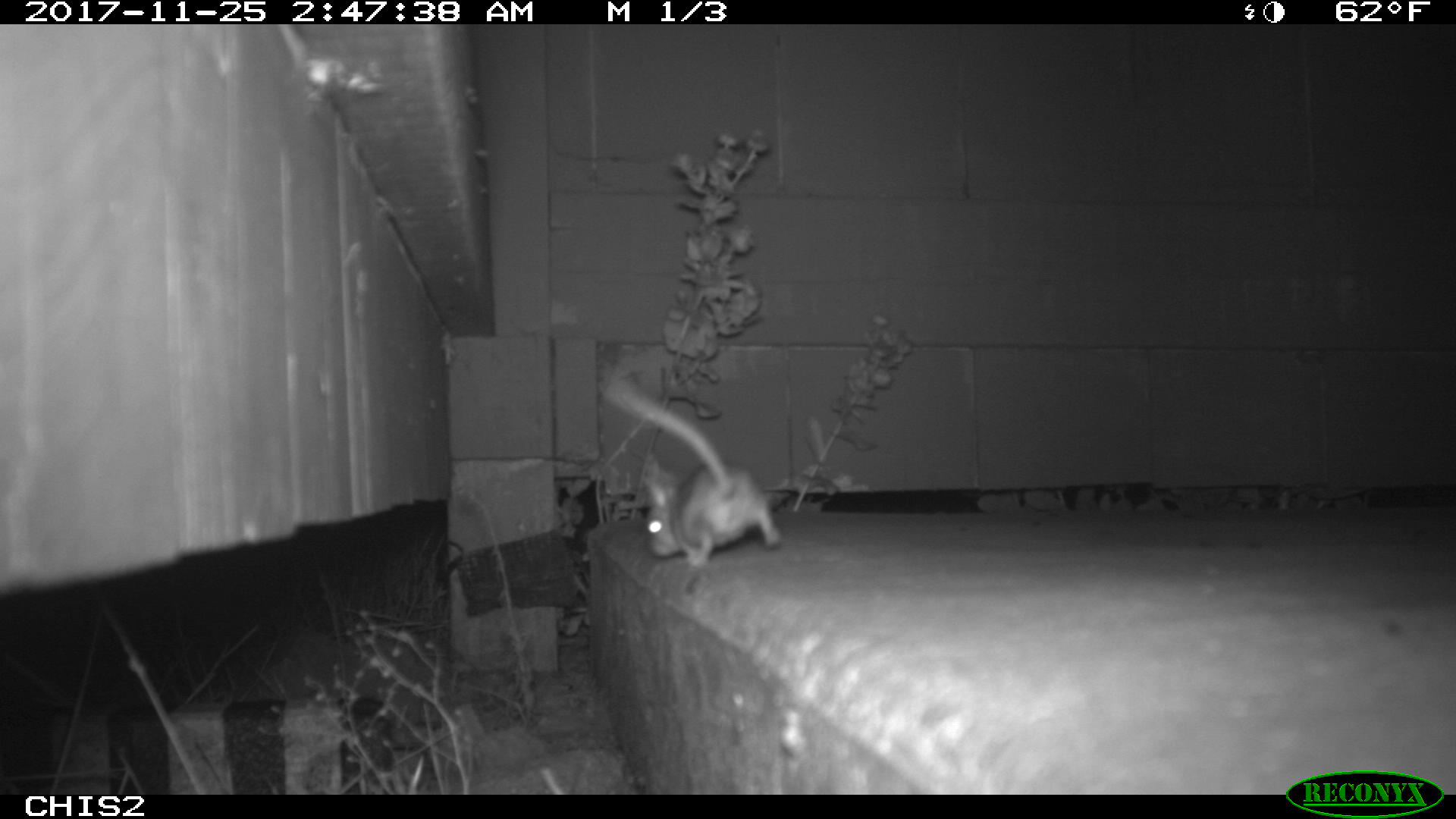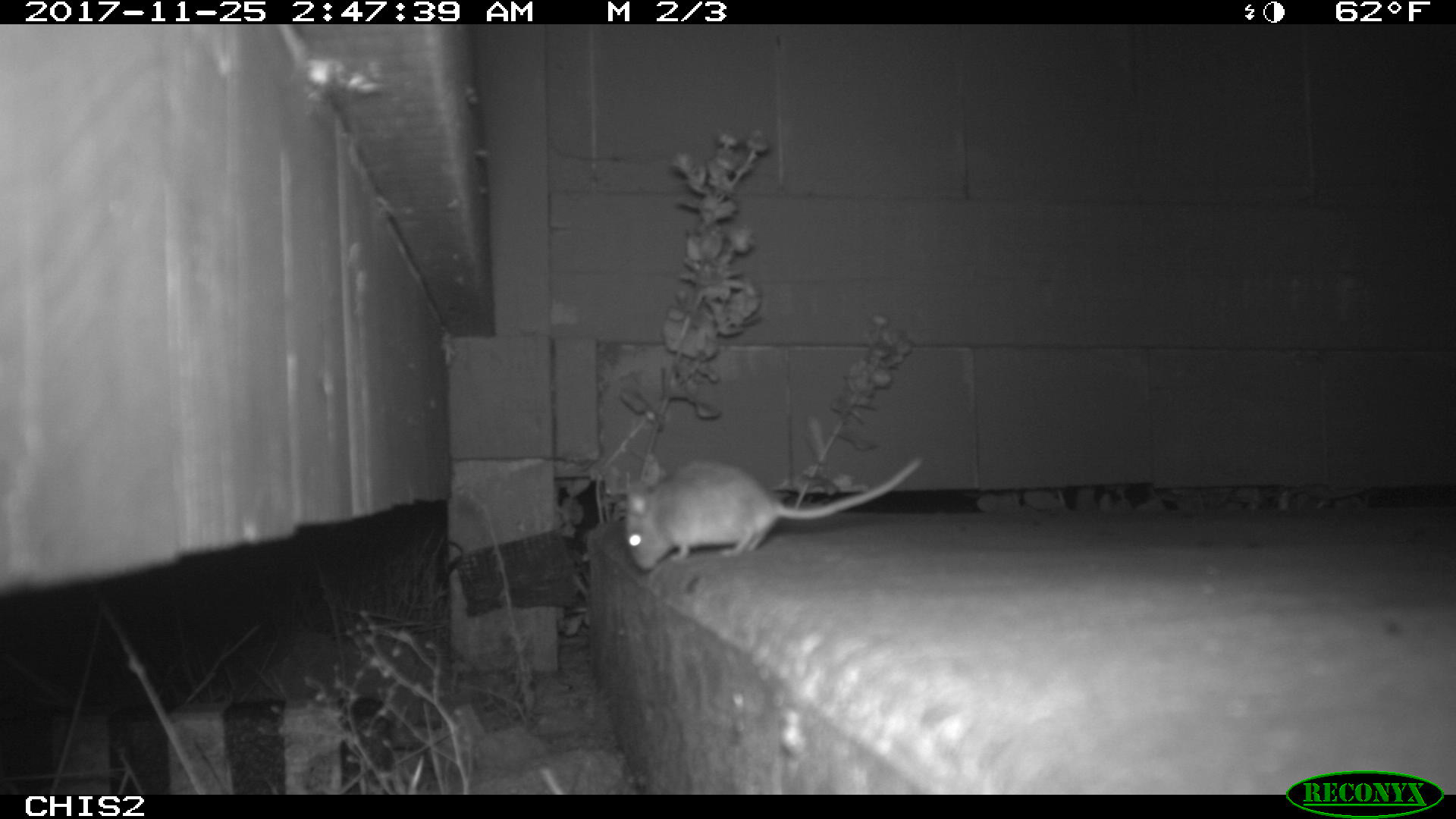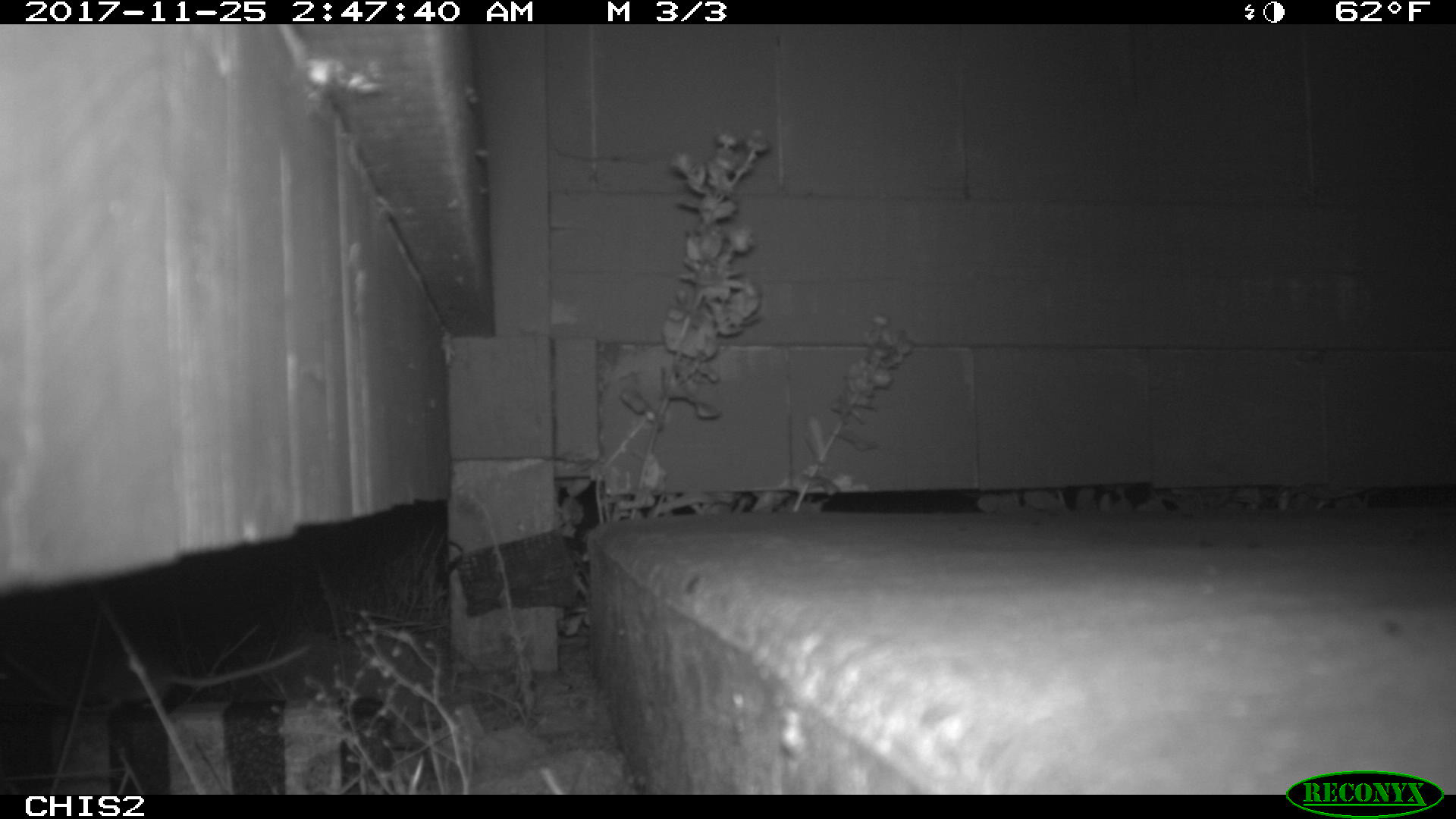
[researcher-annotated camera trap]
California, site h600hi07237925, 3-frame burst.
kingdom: Animalia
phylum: Chordata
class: Mammalia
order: Rodentia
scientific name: Rodentia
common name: rodent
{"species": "rodent (Rodentia)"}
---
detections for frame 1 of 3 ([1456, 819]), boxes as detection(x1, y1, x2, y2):
rodent: detection(599, 374, 780, 564)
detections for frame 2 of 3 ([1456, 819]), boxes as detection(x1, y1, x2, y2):
rodent: detection(623, 457, 924, 572)